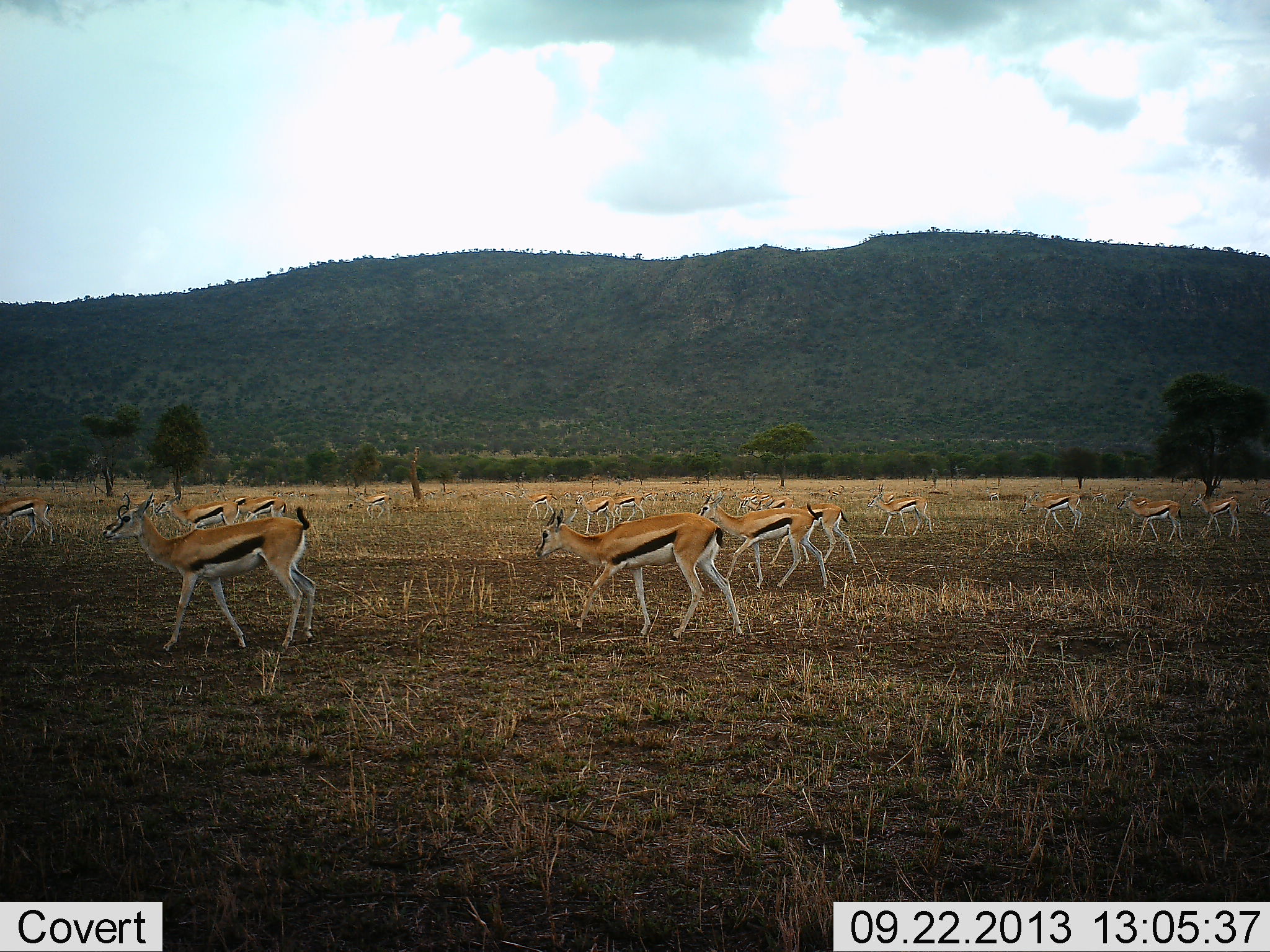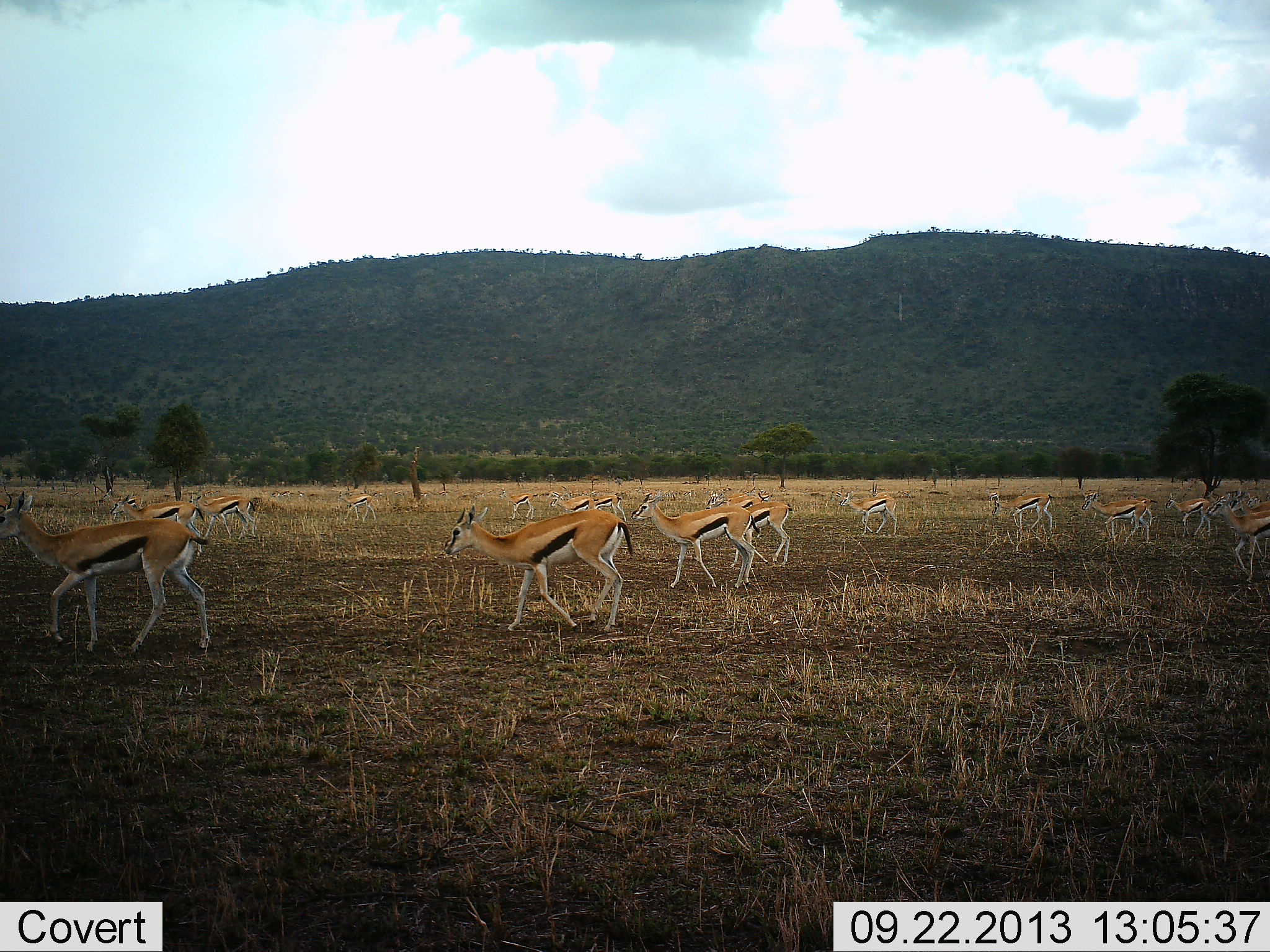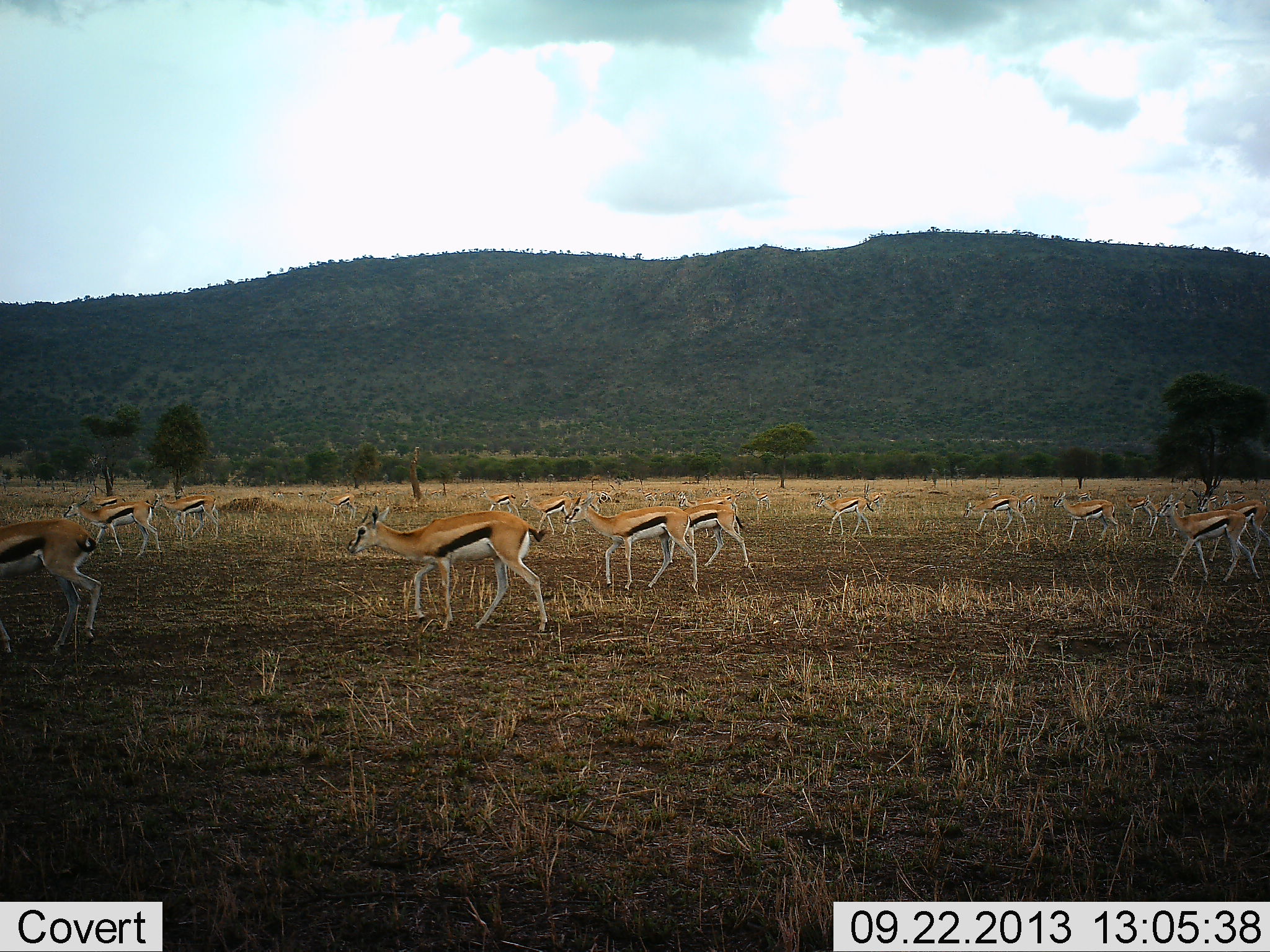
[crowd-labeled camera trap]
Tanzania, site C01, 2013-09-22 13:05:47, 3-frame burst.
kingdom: Animalia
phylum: Chordata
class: Mammalia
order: Artiodactyla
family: Bovidae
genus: Eudorcas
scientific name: Eudorcas thomsonii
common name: thomson's gazelle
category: gazellethomsons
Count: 11-50.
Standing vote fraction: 10%.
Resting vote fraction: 10%.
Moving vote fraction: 100%.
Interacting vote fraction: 10%.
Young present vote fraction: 10%.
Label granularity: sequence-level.